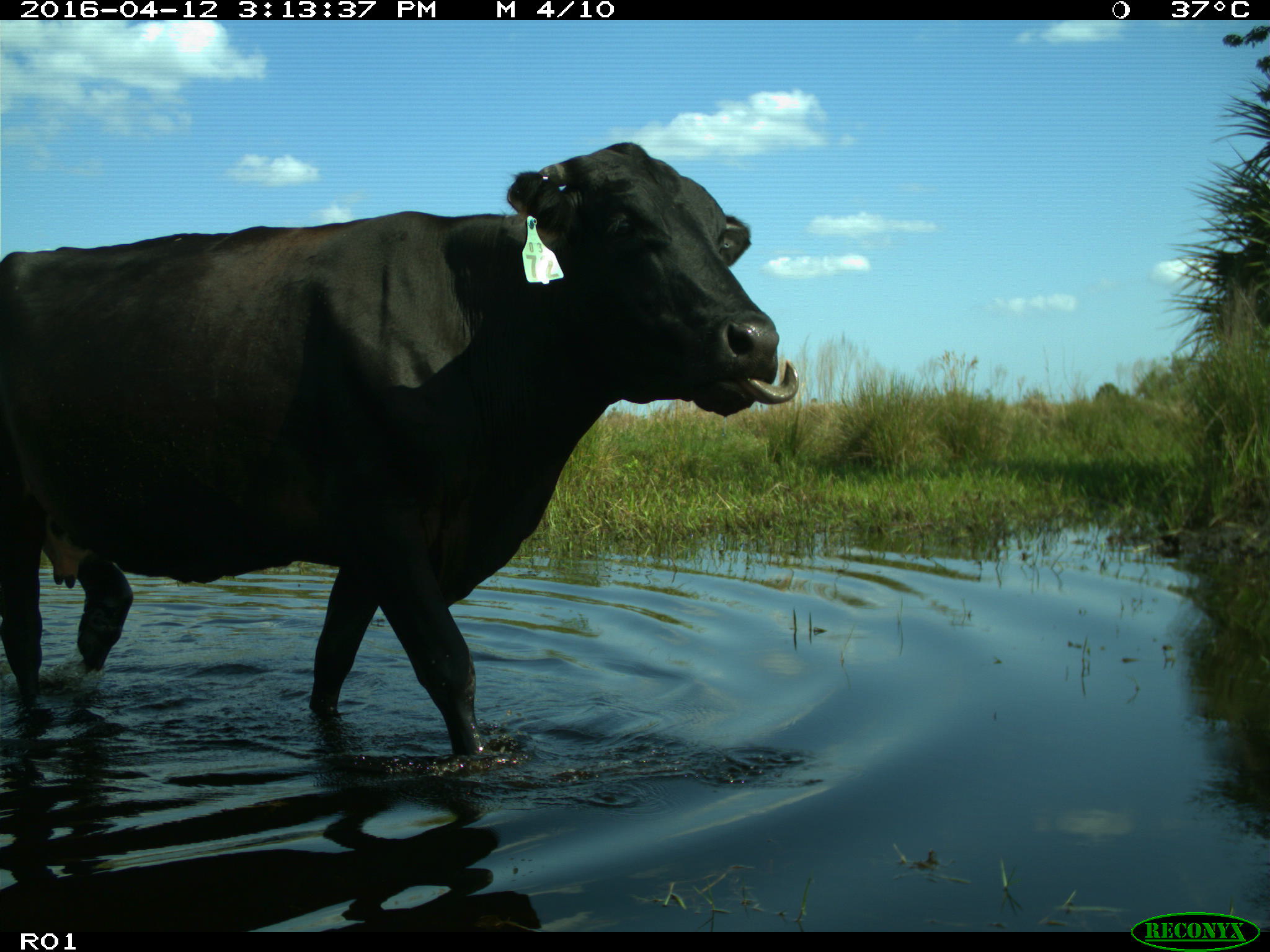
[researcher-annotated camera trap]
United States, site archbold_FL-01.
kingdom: Animalia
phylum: Chordata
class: Mammalia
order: Artiodactyla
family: Bovidae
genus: Bos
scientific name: Bos taurus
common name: domestic cow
Bos taurus (domestic cow).